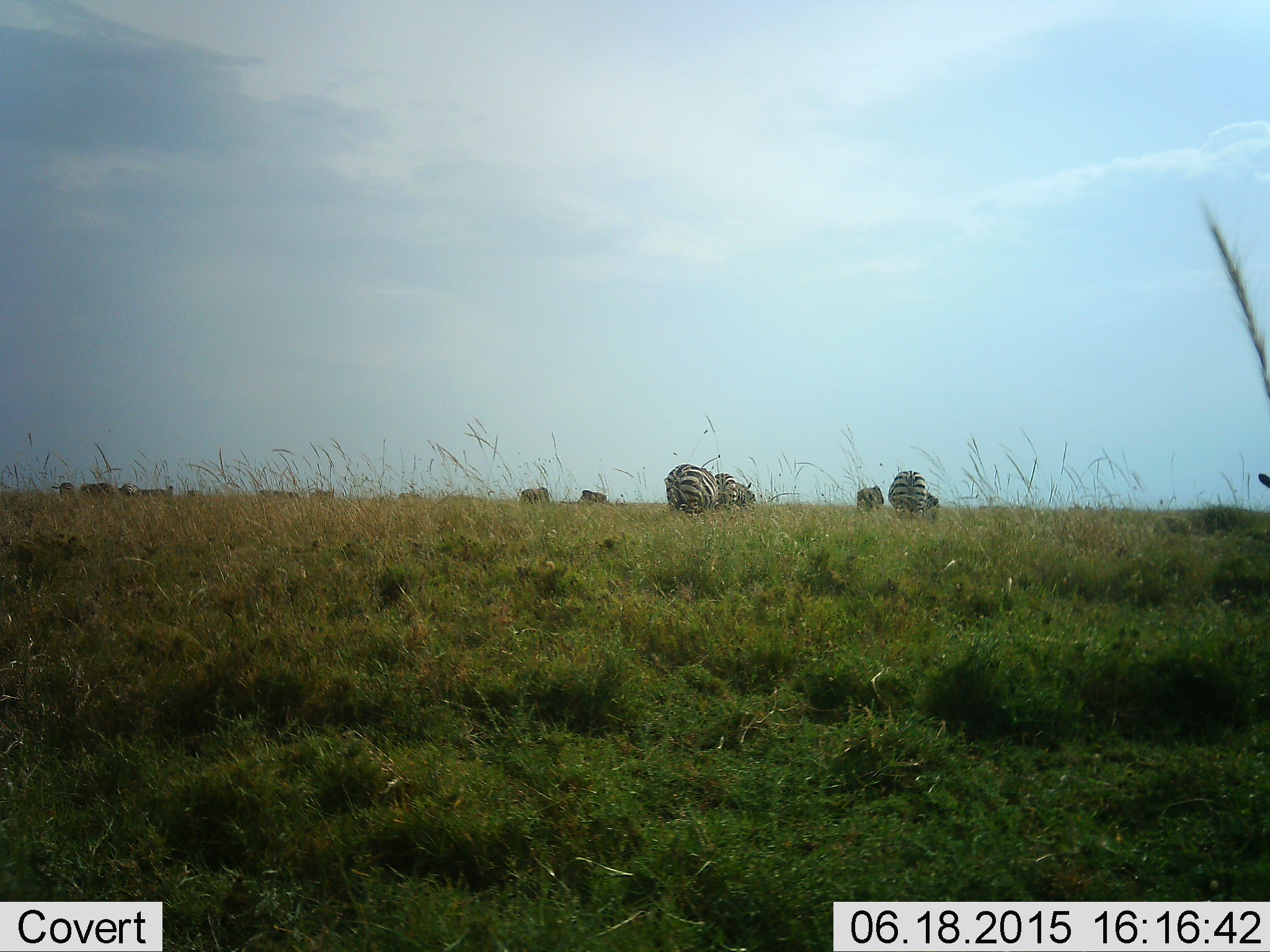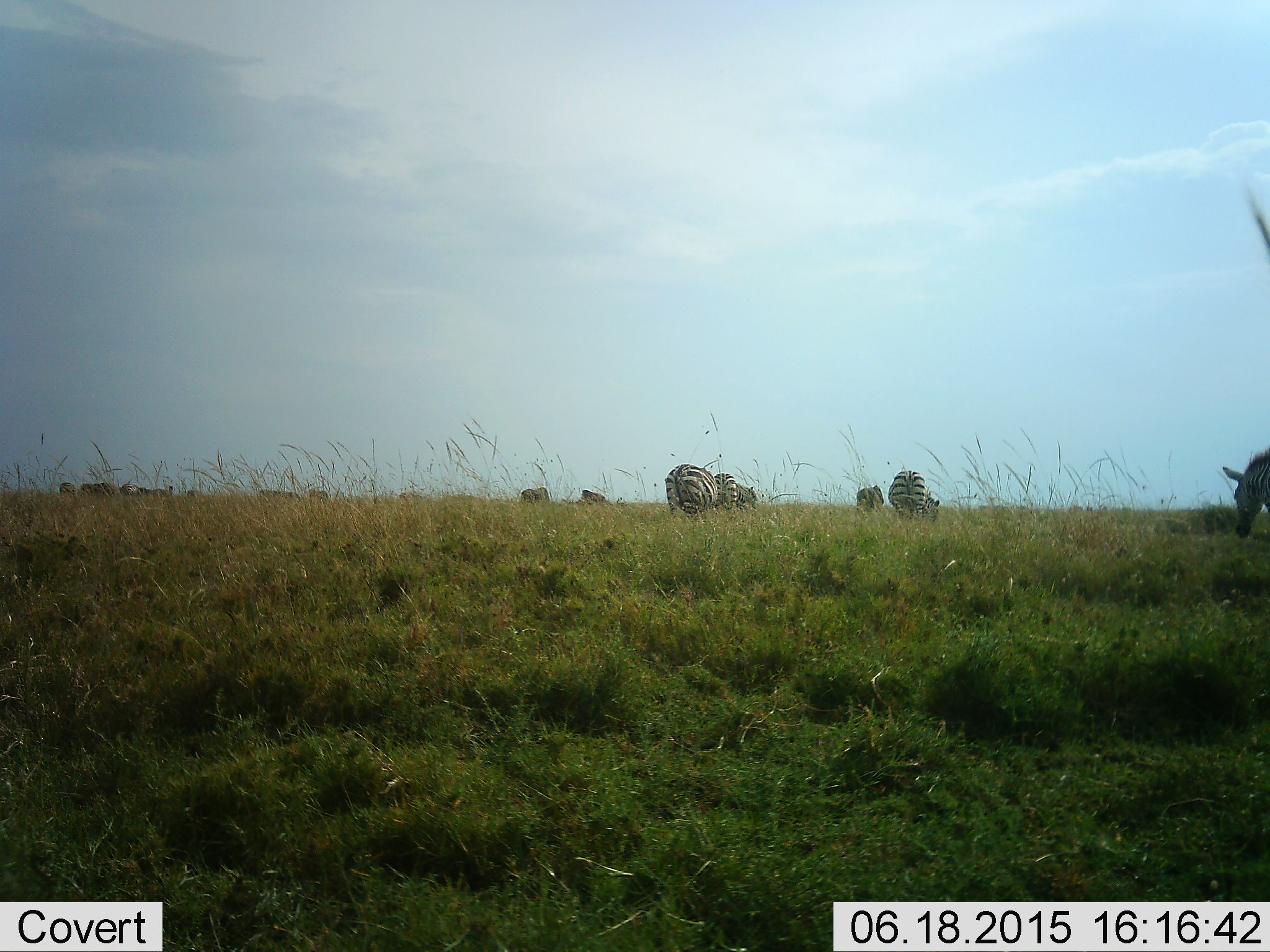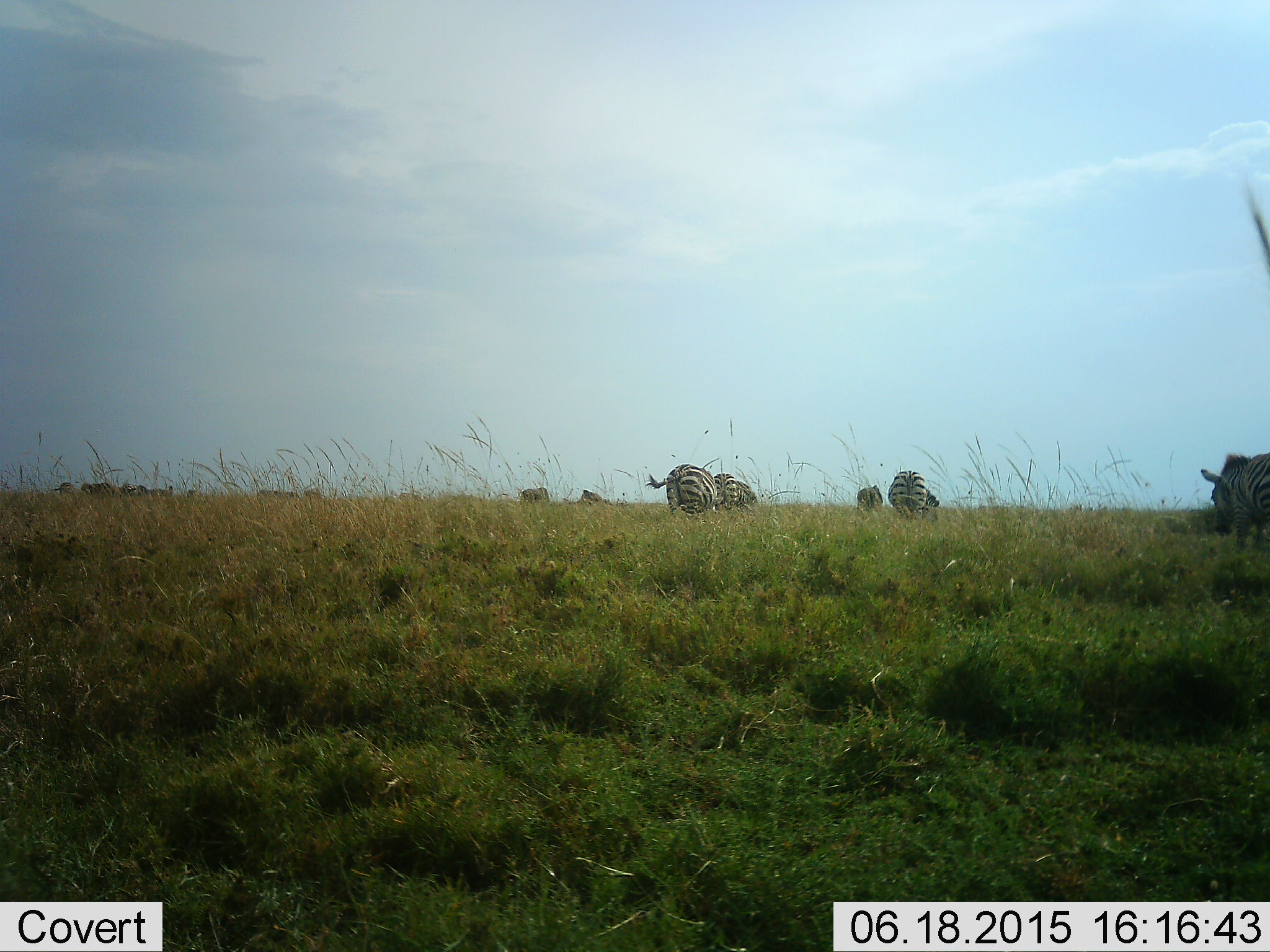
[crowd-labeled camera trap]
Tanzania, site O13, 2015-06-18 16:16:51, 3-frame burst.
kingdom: Animalia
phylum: Chordata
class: Mammalia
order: Perissodactyla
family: Equidae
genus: Equus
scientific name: Equus quagga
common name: plains zebra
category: zebra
Zebra (plains zebra) (Equus quagga), count 10. Behavior (volunteer vote fractions): standing 54%, resting 0%, moving 62%, interacting 0%. Young present (vote fraction): 0%. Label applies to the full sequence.